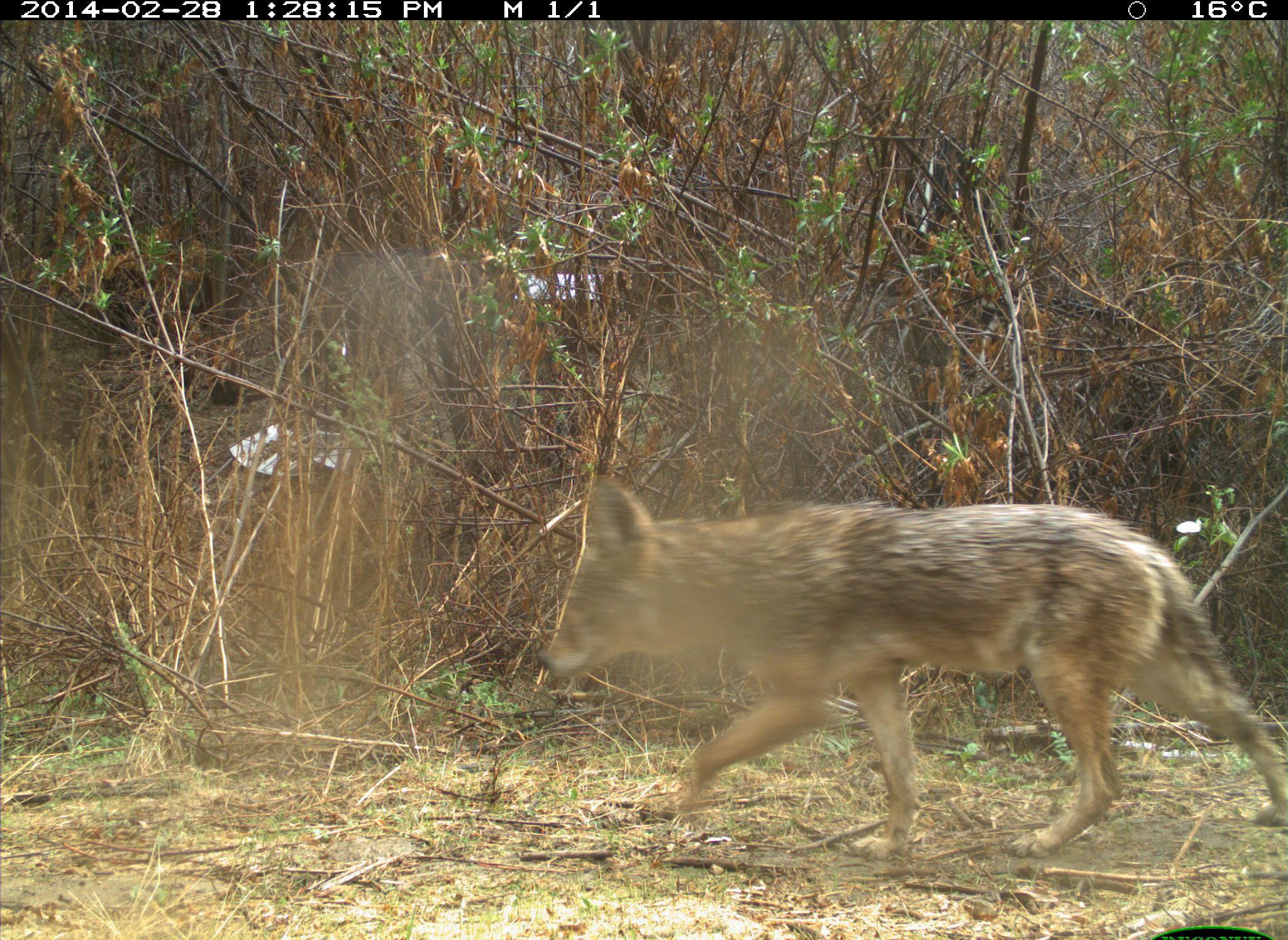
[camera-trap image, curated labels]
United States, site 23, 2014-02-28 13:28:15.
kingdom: Animalia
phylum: Chordata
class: Mammalia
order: Carnivora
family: Canidae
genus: Canis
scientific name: Canis latrans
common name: coyote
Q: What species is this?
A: Coyote (Canis latrans).